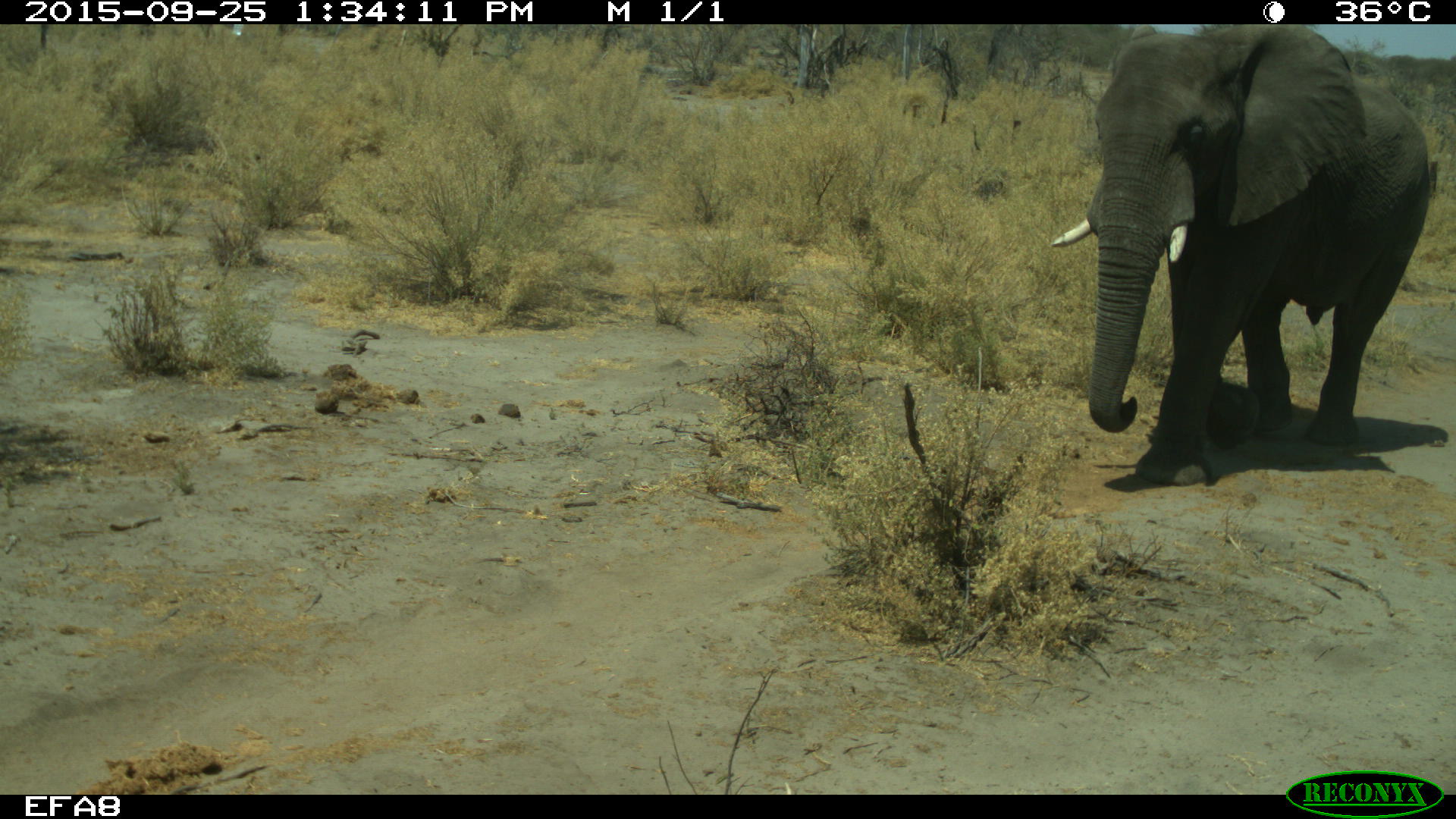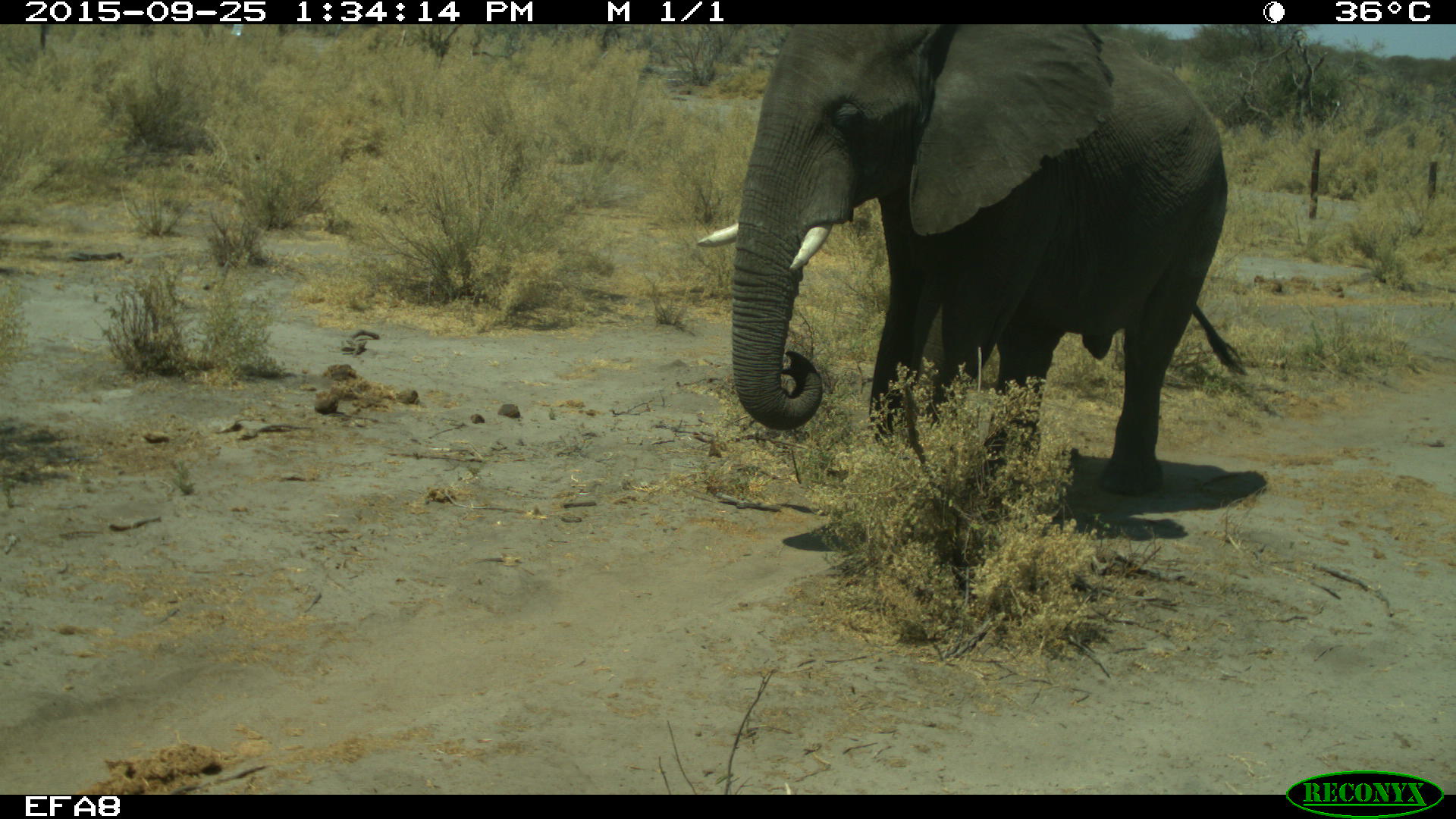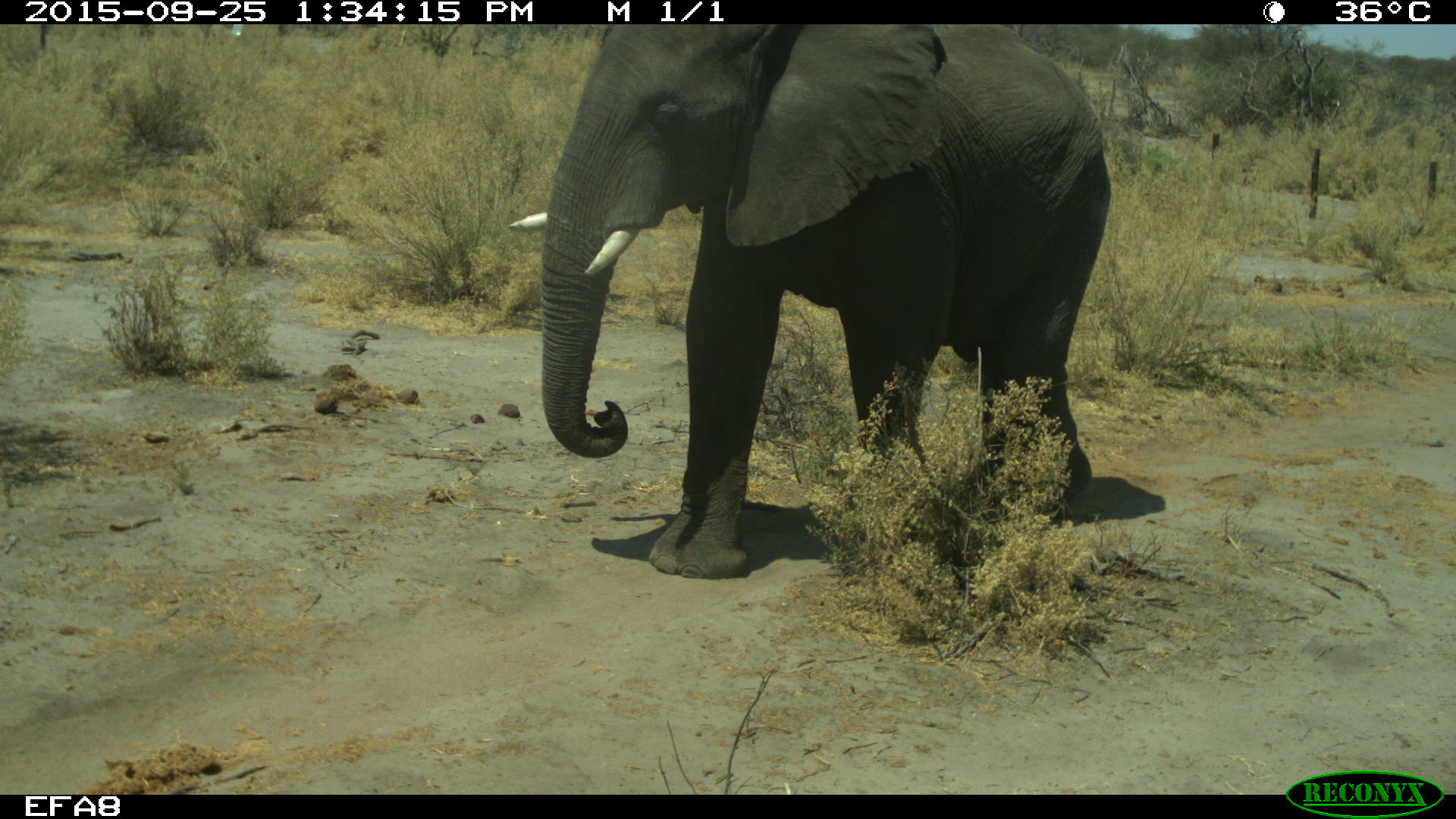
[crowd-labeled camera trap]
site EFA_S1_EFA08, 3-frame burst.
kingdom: Animalia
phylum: Chordata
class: Mammalia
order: Proboscidea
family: Elephantidae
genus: Loxodonta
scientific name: Loxodonta africana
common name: african bush elephant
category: elephant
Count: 1.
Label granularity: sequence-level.